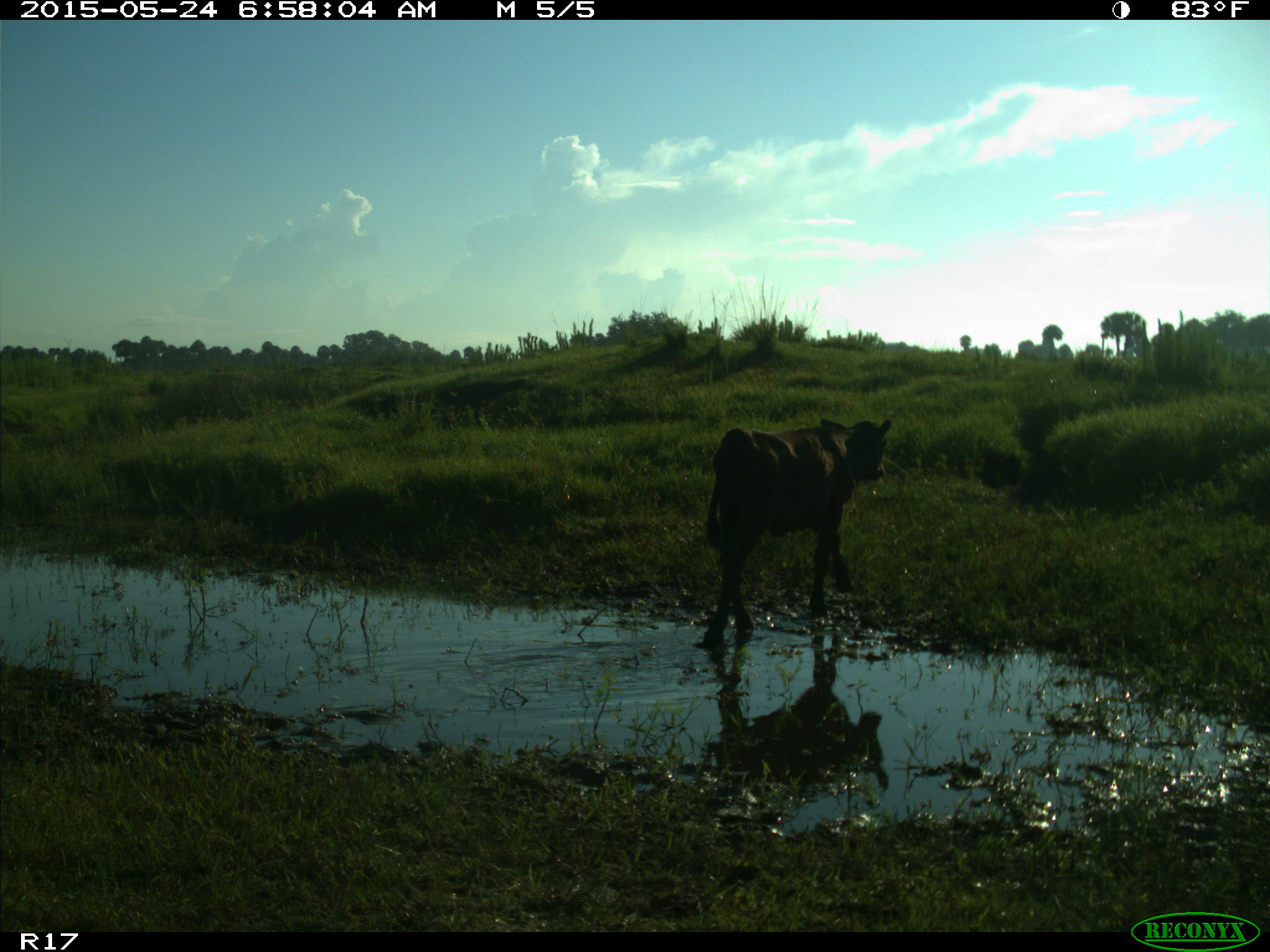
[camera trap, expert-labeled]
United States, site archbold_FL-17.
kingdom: Animalia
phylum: Chordata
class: Mammalia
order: Artiodactyla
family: Bovidae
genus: Bos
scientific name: Bos taurus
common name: domestic cow